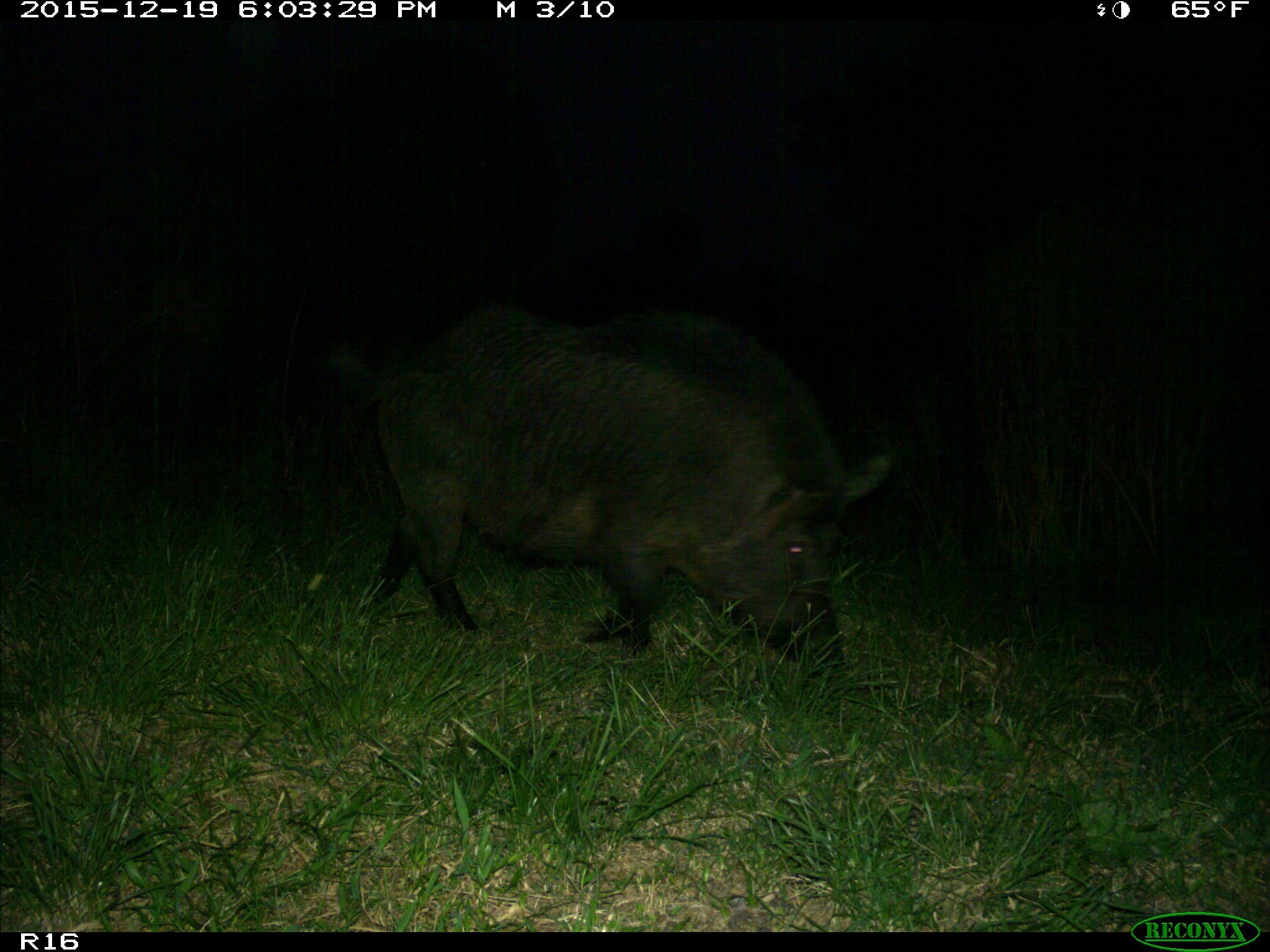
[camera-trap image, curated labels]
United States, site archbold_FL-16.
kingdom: Animalia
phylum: Chordata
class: Mammalia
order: Artiodactyla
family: Suidae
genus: Sus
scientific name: Sus scrofa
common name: wild boar